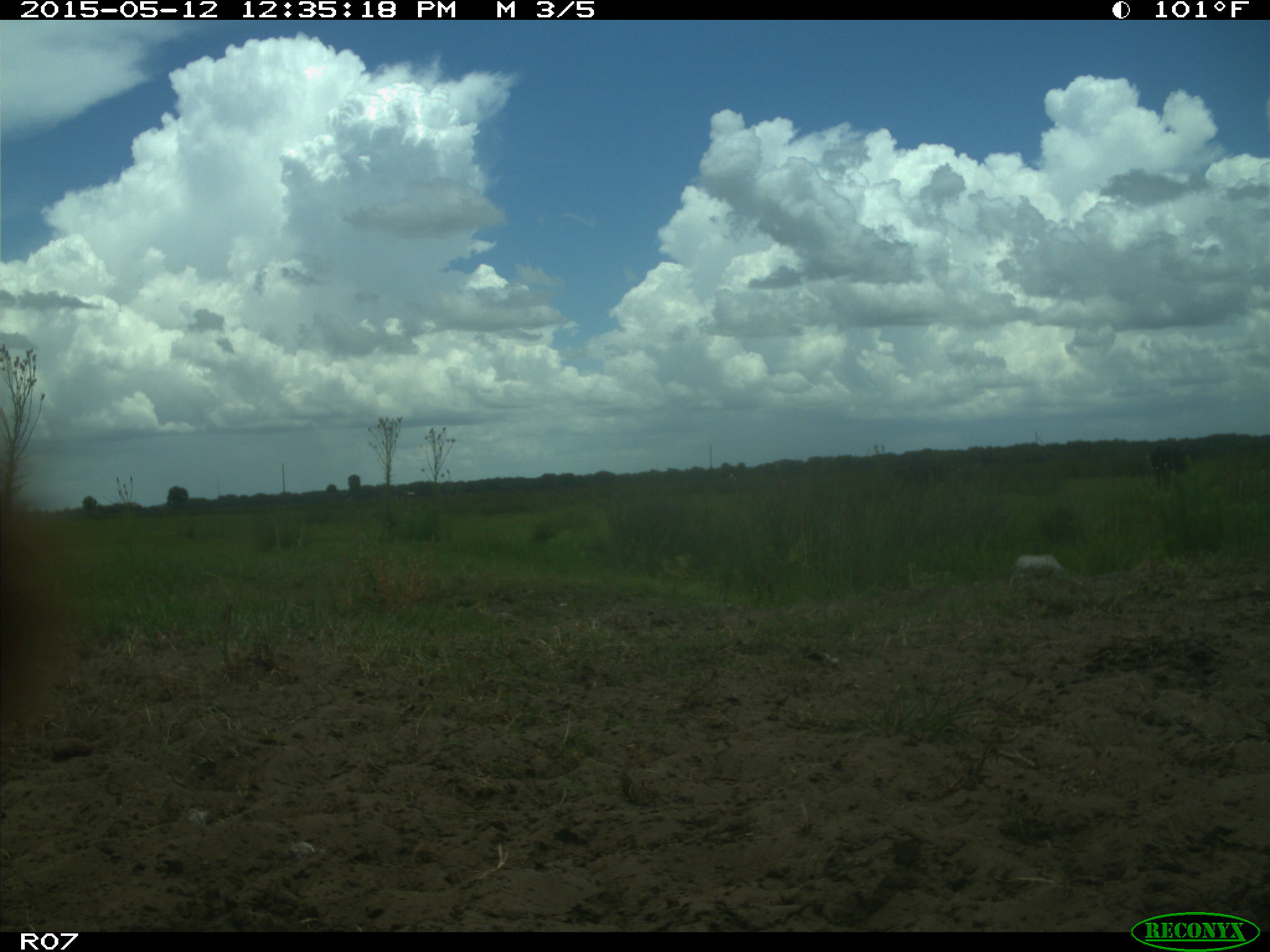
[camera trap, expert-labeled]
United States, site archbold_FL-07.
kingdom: Animalia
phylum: Chordata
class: Mammalia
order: Artiodactyla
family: Bovidae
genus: Bos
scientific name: Bos taurus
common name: domestic cow